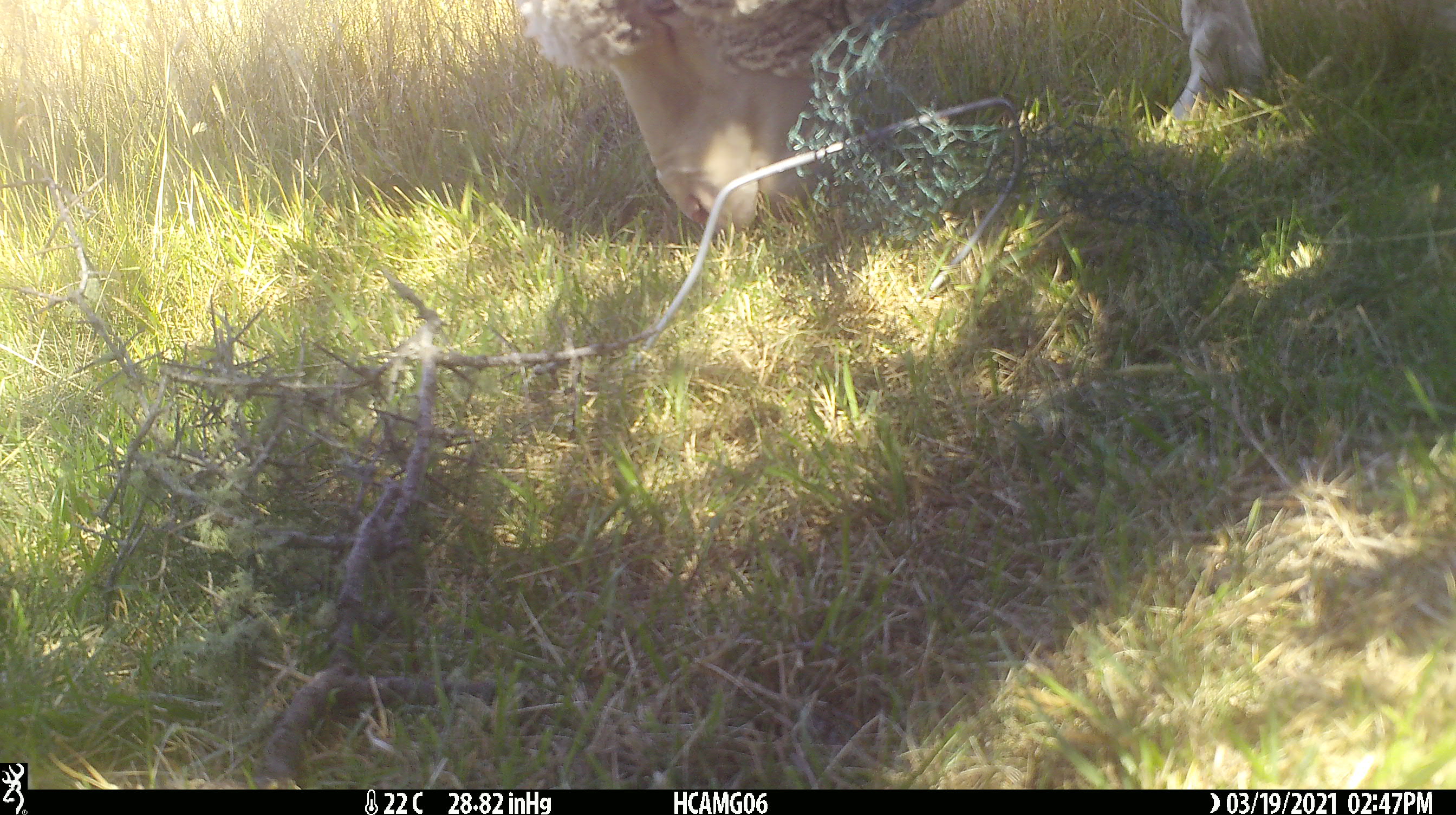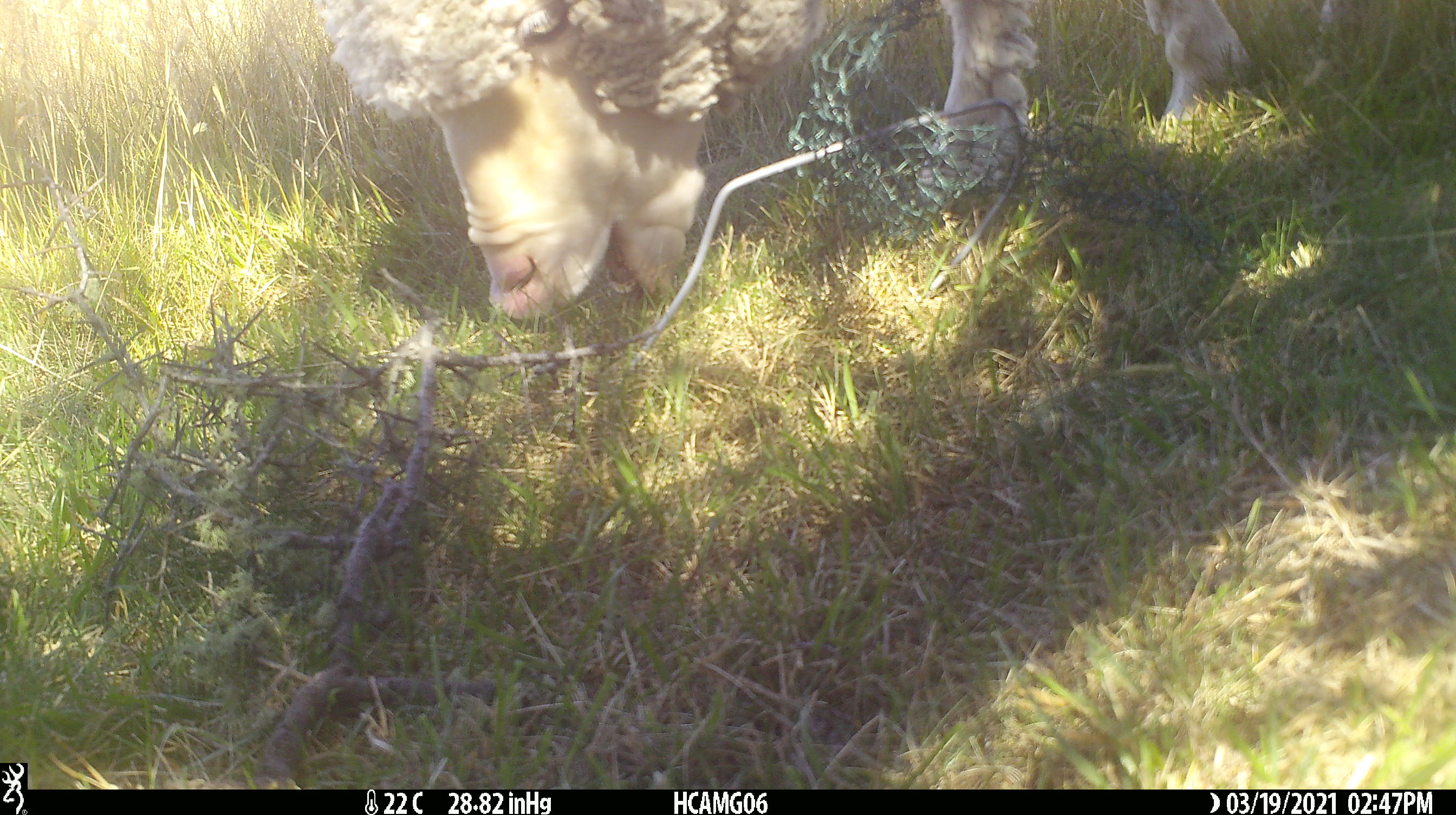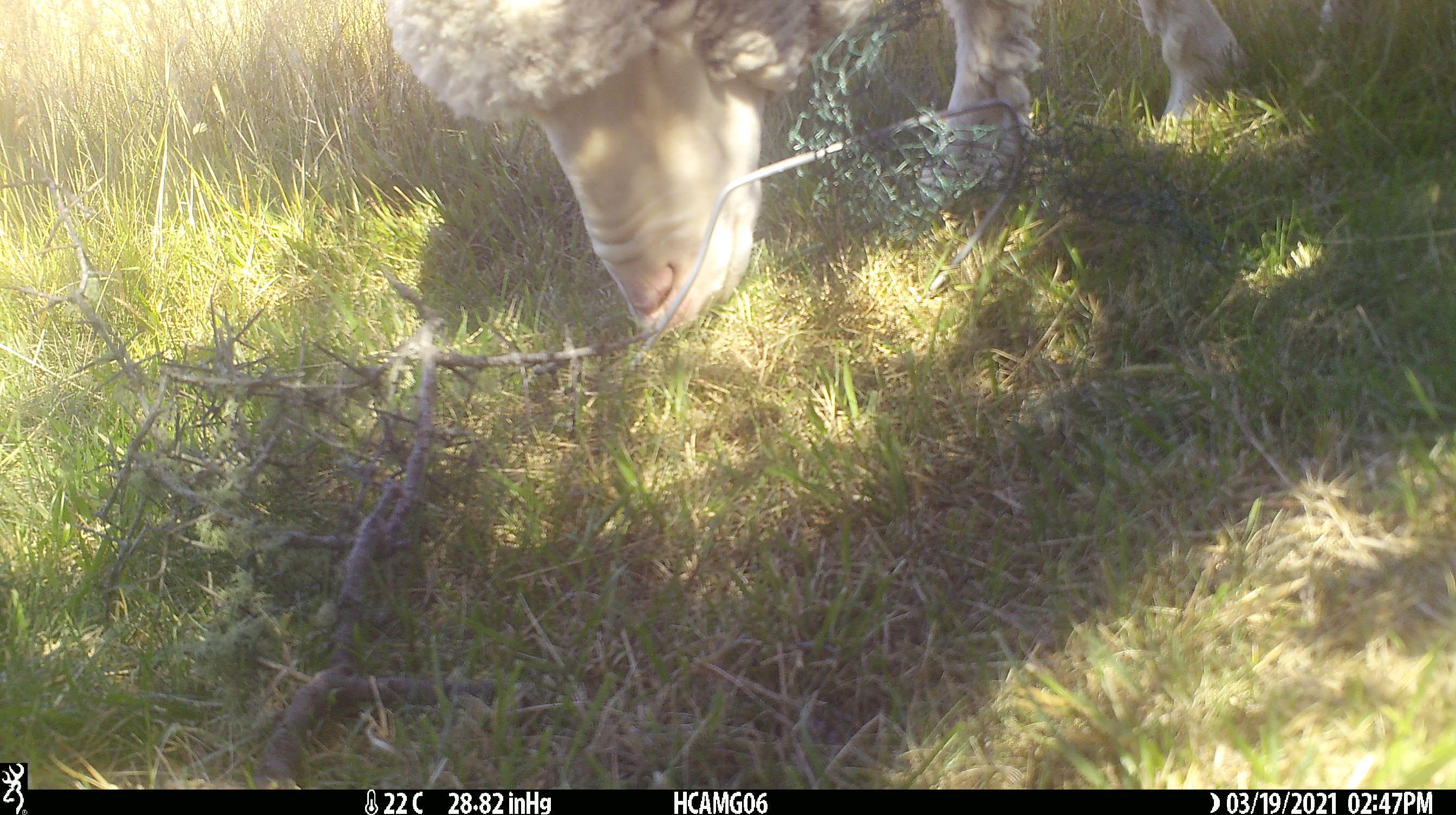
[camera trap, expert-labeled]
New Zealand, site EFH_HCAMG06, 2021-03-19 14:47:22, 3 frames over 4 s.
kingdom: Animalia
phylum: Chordata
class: Mammalia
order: Artiodactyla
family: Bovidae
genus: Ovis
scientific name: Ovis aries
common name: domestic sheep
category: sheep